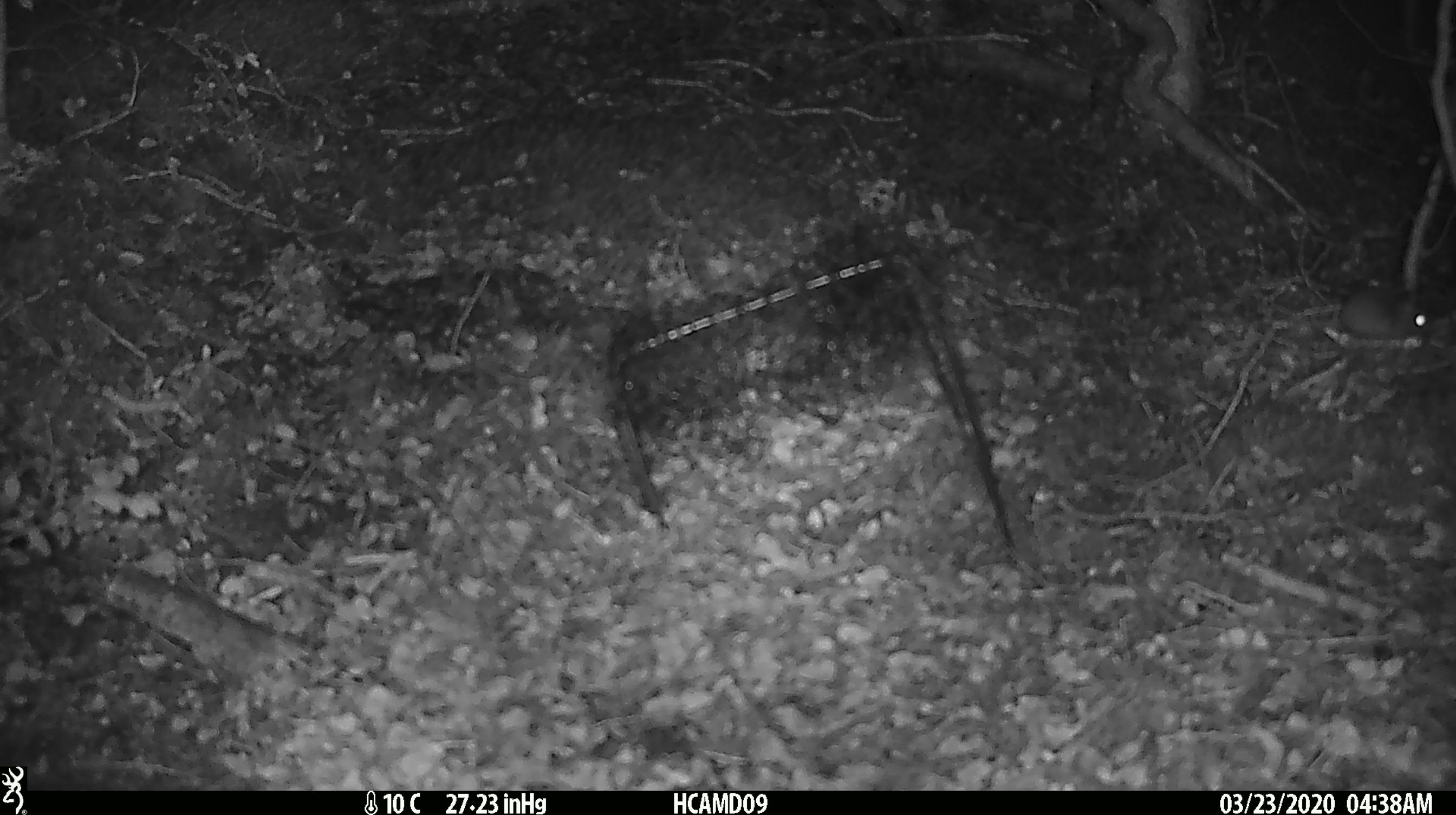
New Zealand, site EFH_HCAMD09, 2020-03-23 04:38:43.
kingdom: Animalia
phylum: Chordata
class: Mammalia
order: Rodentia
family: Muridae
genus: Mus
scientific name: Mus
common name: mouse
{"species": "mouse (Mus)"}